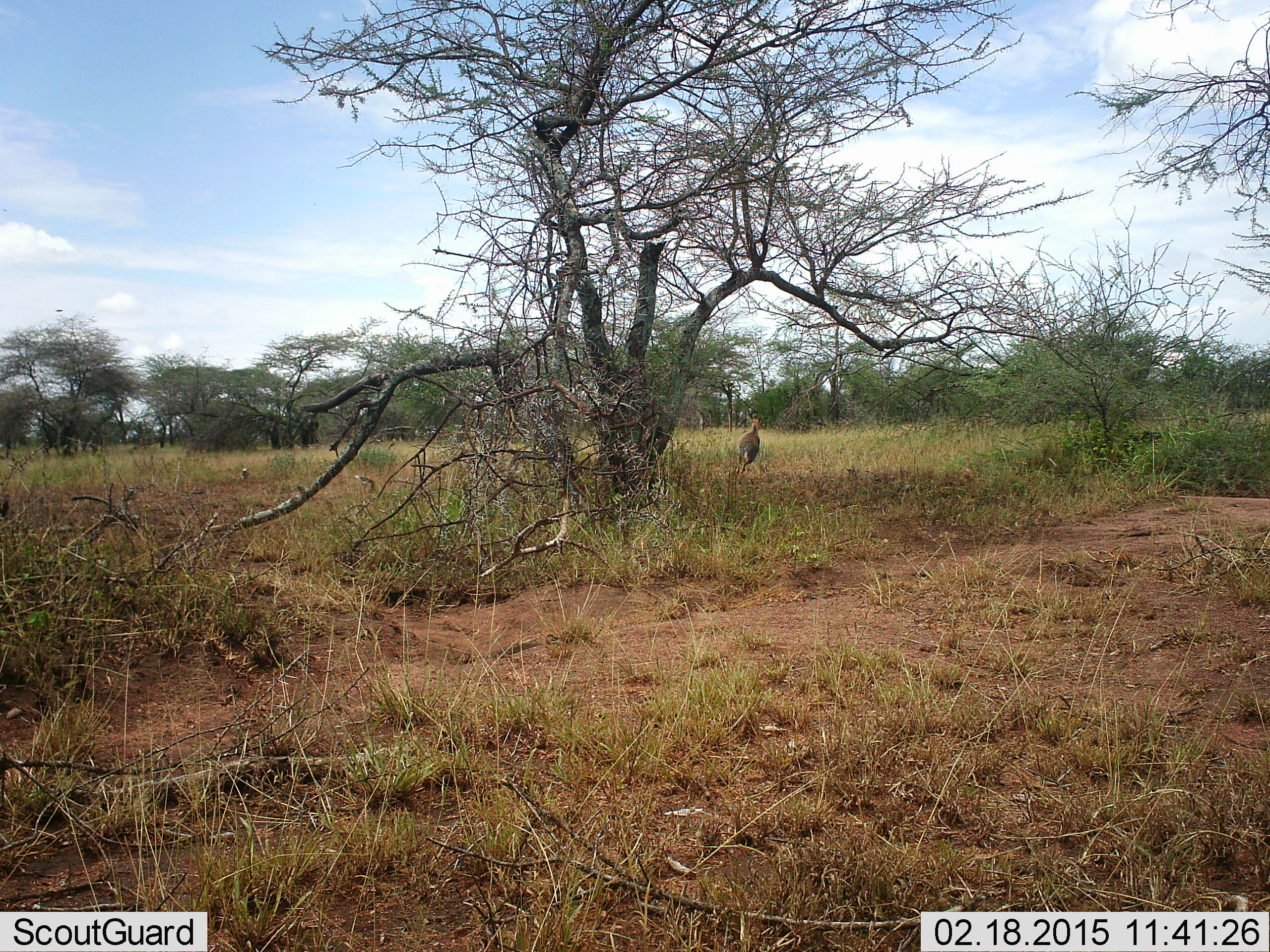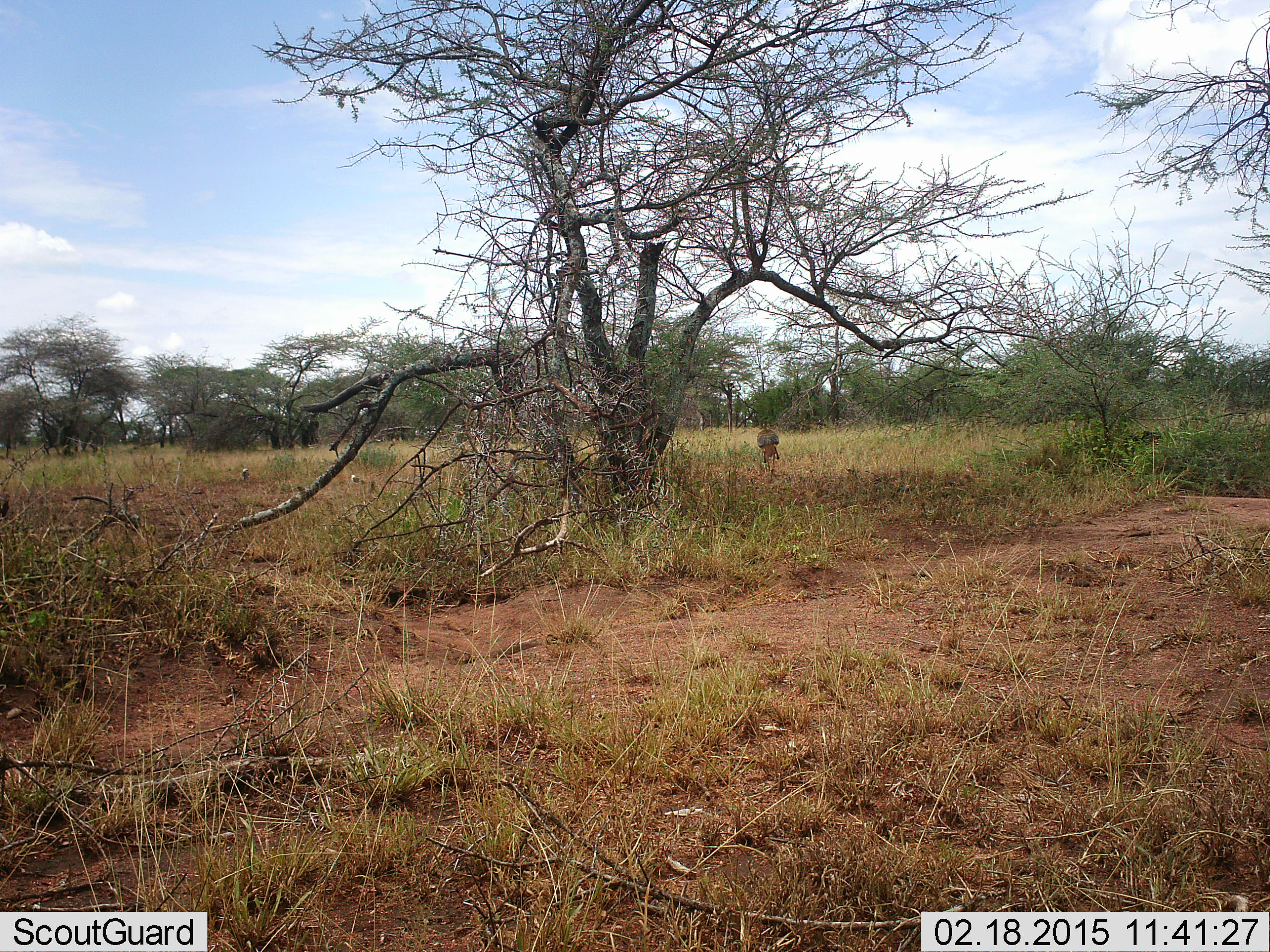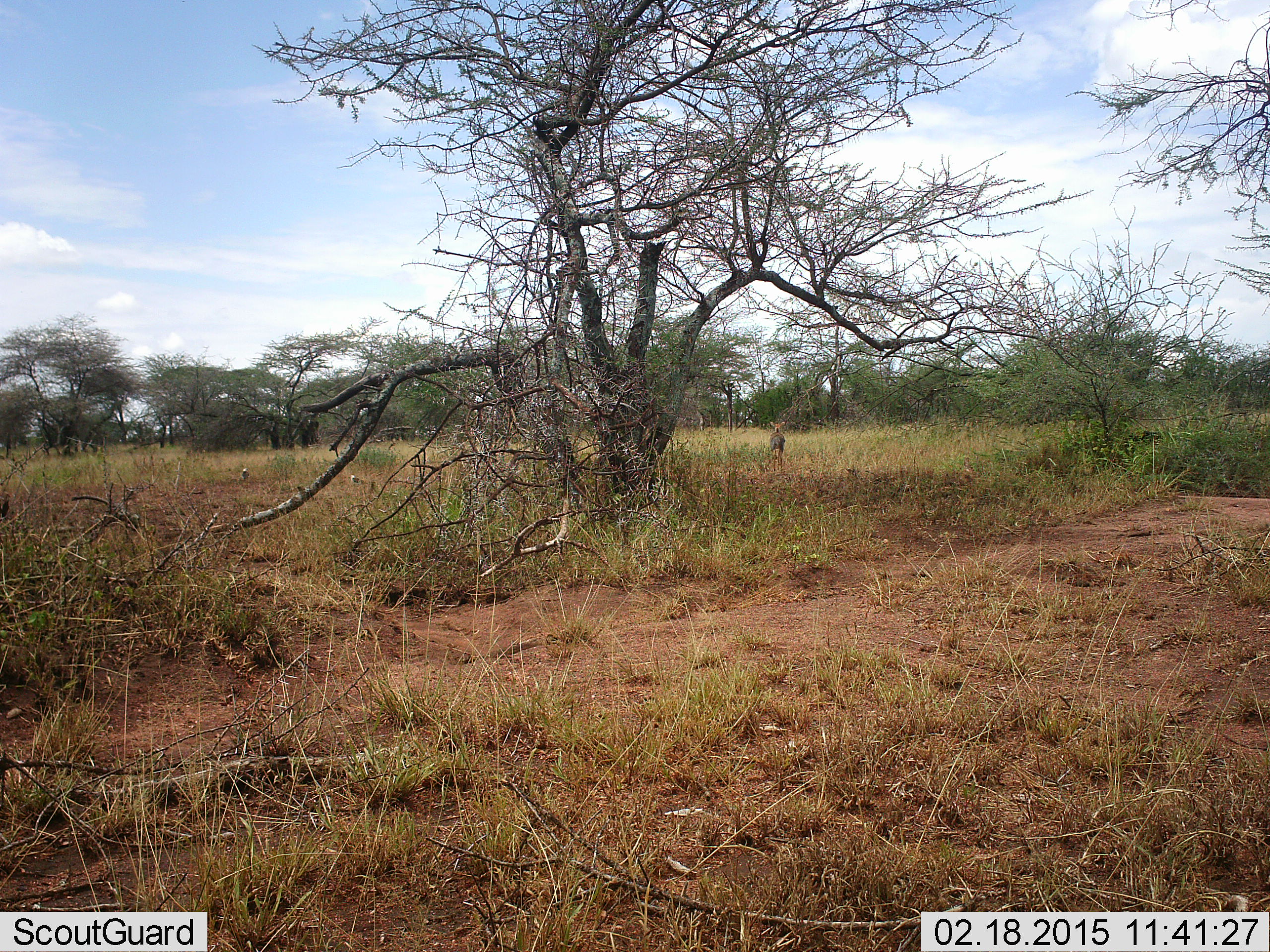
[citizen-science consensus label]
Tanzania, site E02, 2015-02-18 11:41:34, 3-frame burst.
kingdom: Animalia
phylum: Chordata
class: Mammalia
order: Artiodactyla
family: Bovidae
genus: Madoqua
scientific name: Madoqua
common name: dikdik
Dikdik (Madoqua), count 1. Behavior (volunteer vote fractions): standing 17%, resting 0%, moving 83%, interacting 0%. Young present (vote fraction): 0%. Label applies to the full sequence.